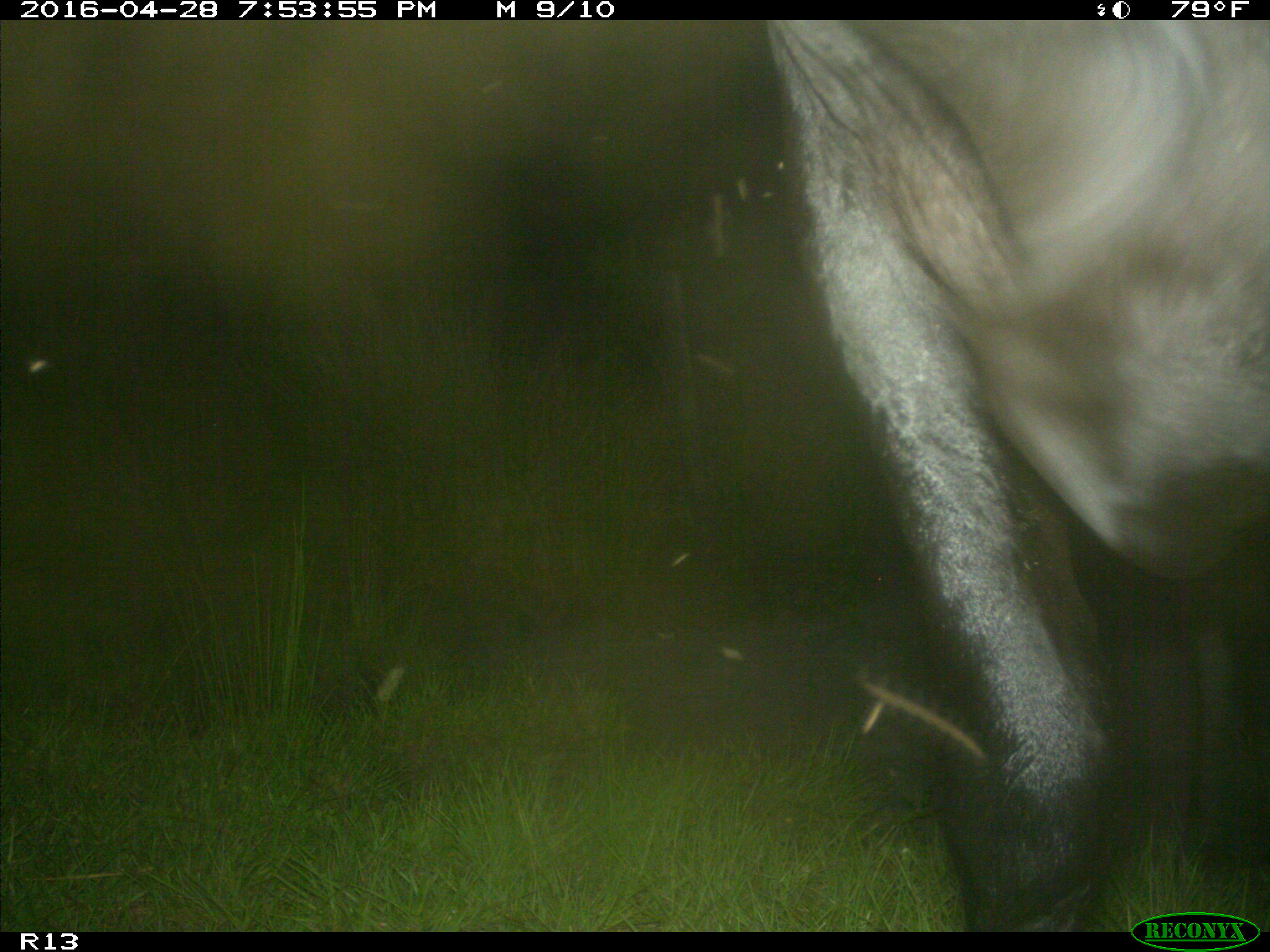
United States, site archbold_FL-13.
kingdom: Animalia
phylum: Chordata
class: Mammalia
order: Artiodactyla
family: Bovidae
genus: Bos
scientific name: Bos taurus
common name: domestic cow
Bos taurus (domestic cow).